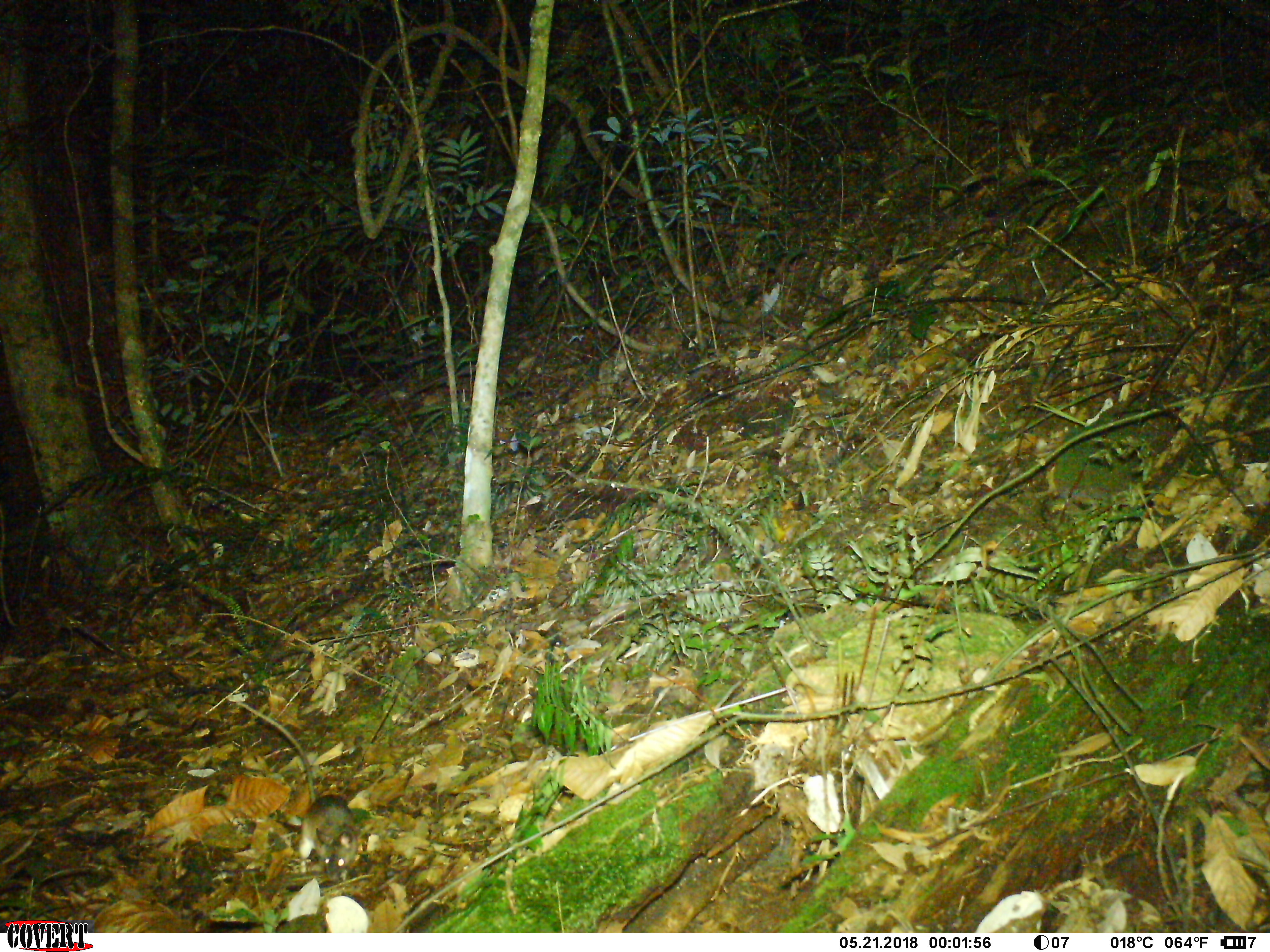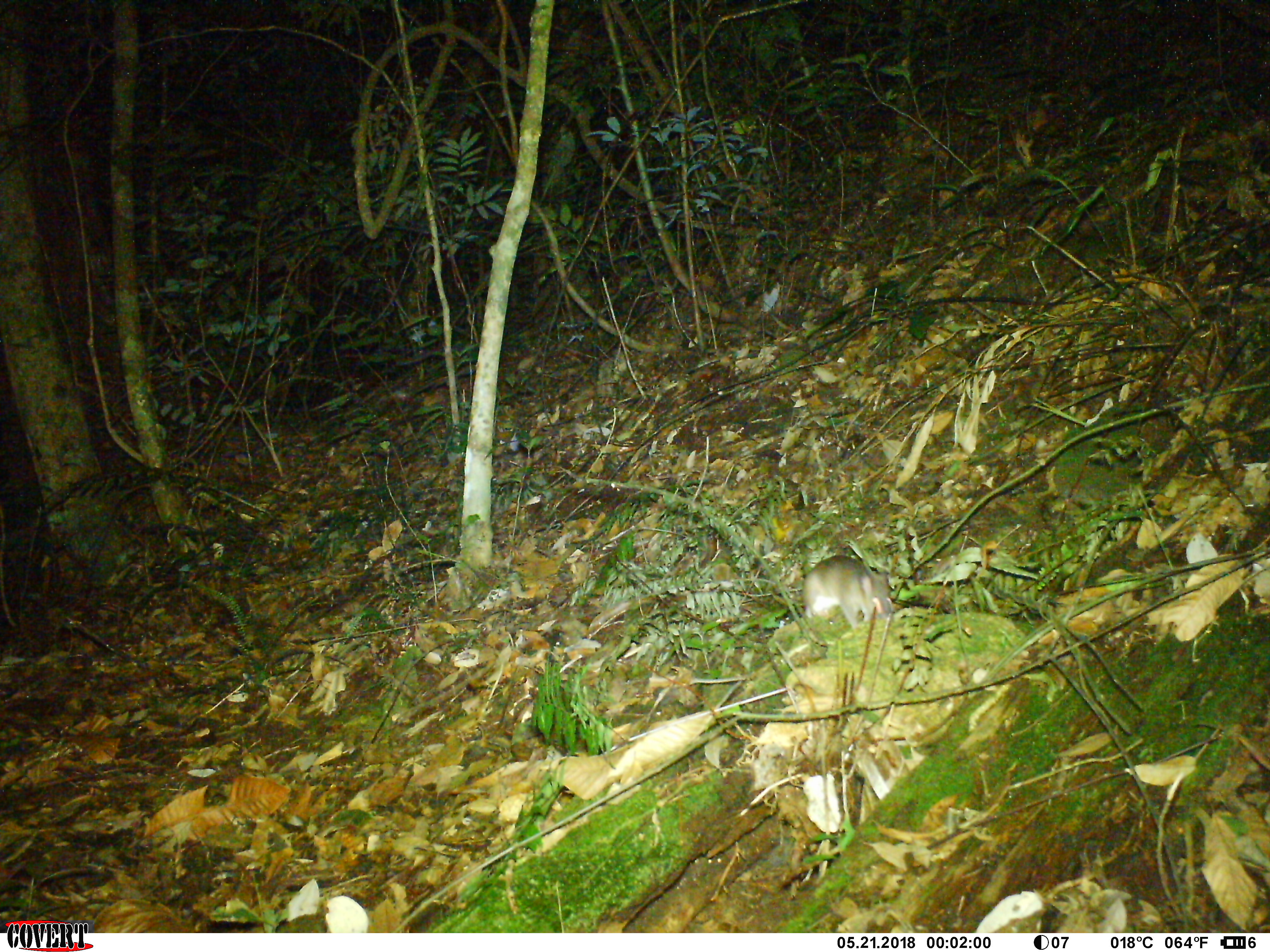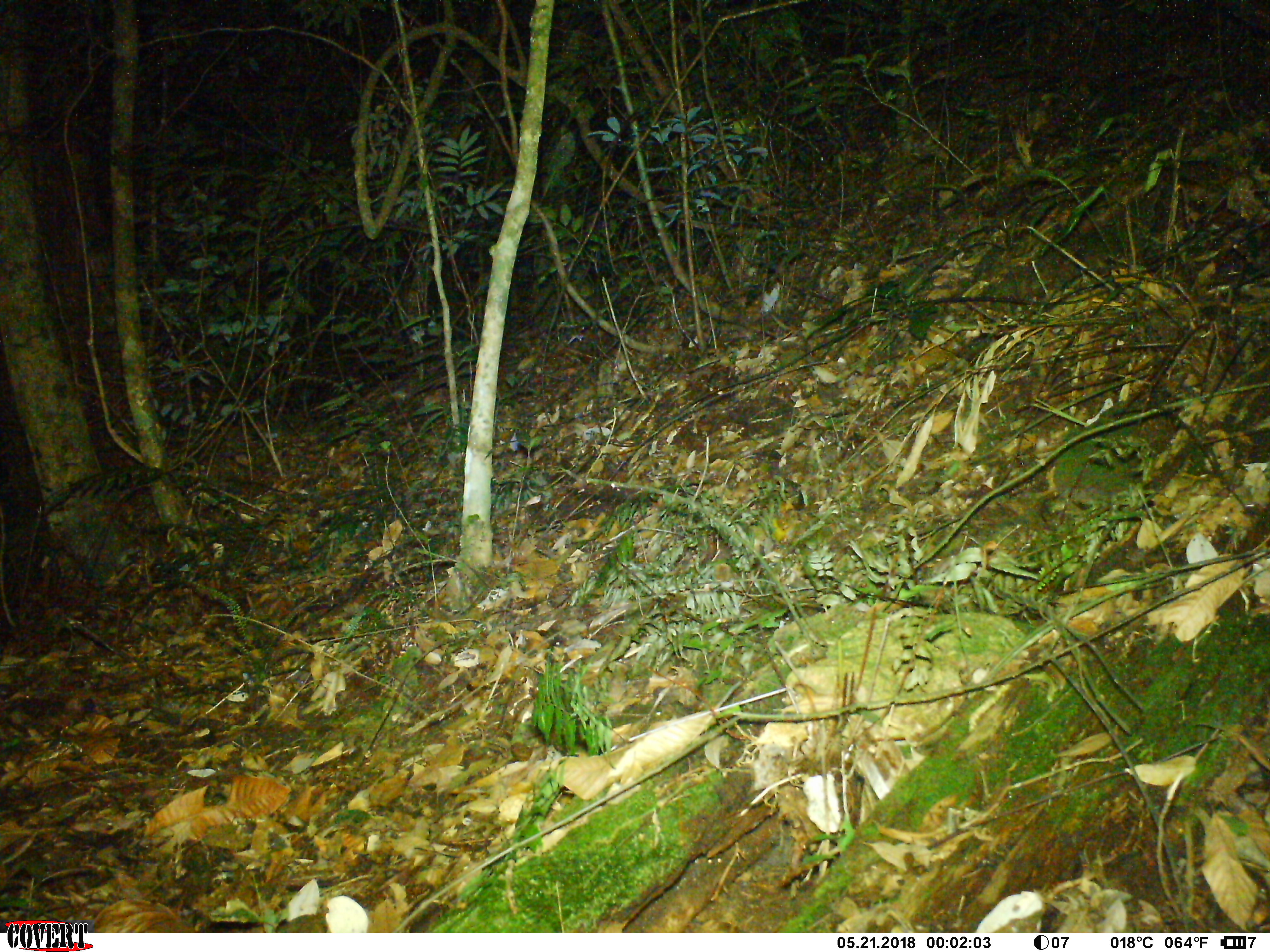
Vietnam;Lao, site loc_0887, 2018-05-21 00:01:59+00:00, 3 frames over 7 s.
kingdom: Animalia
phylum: Chordata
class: Mammalia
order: Rodentia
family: Muridae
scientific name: Muridae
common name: old-world mice and rats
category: unidentified murid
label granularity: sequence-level